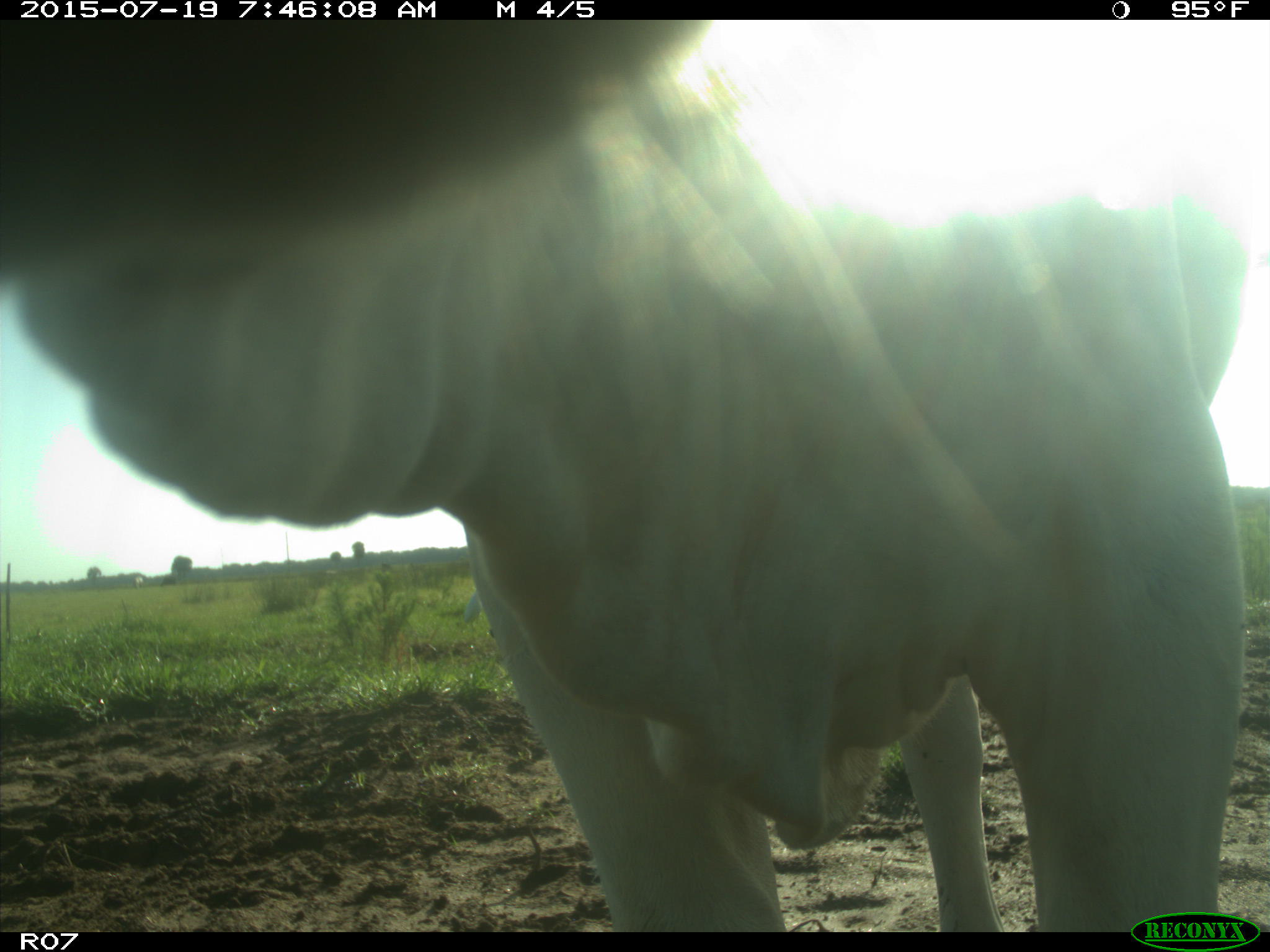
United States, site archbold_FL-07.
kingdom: Animalia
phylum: Chordata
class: Mammalia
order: Artiodactyla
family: Bovidae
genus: Bos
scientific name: Bos taurus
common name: domestic cow